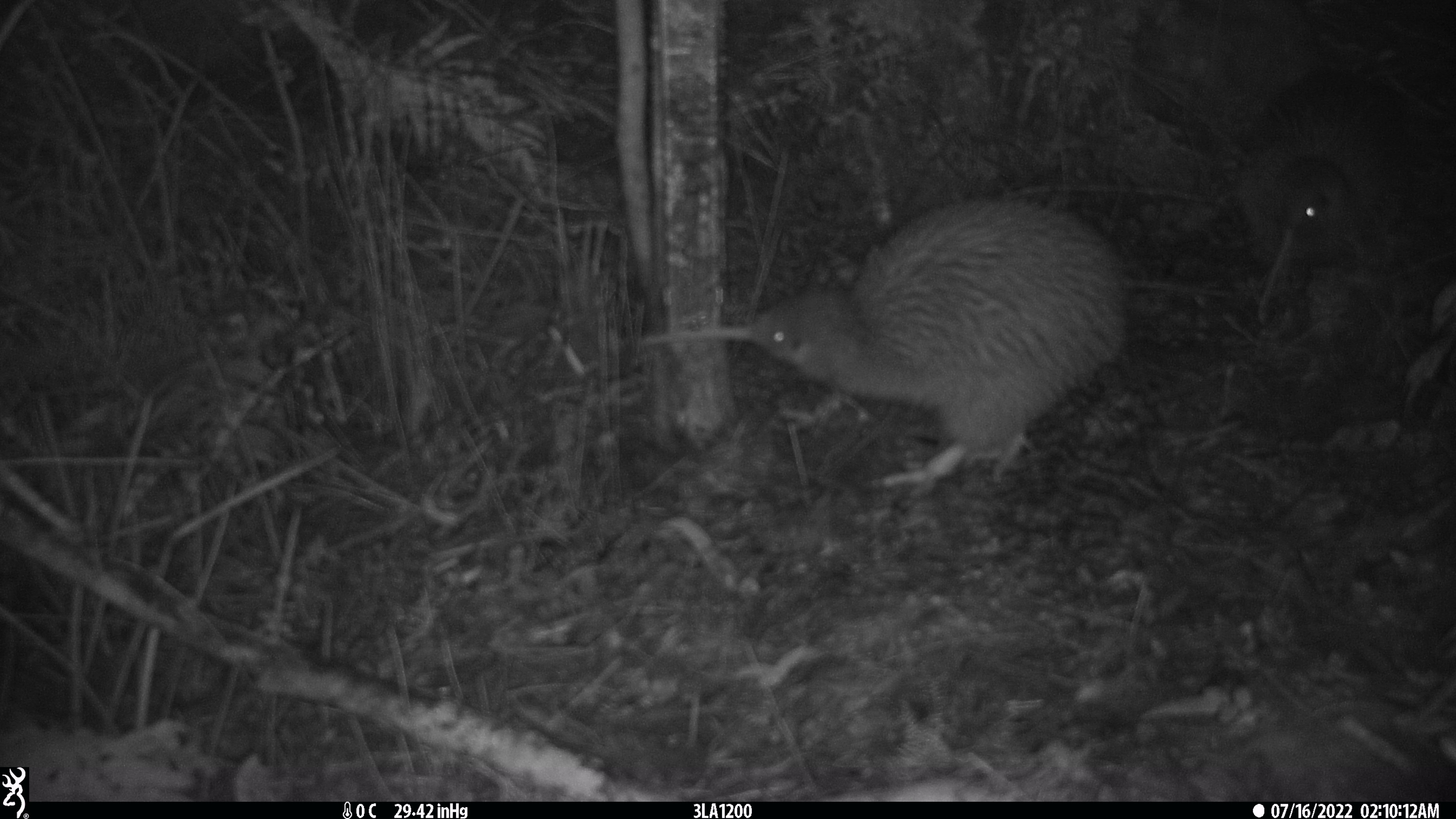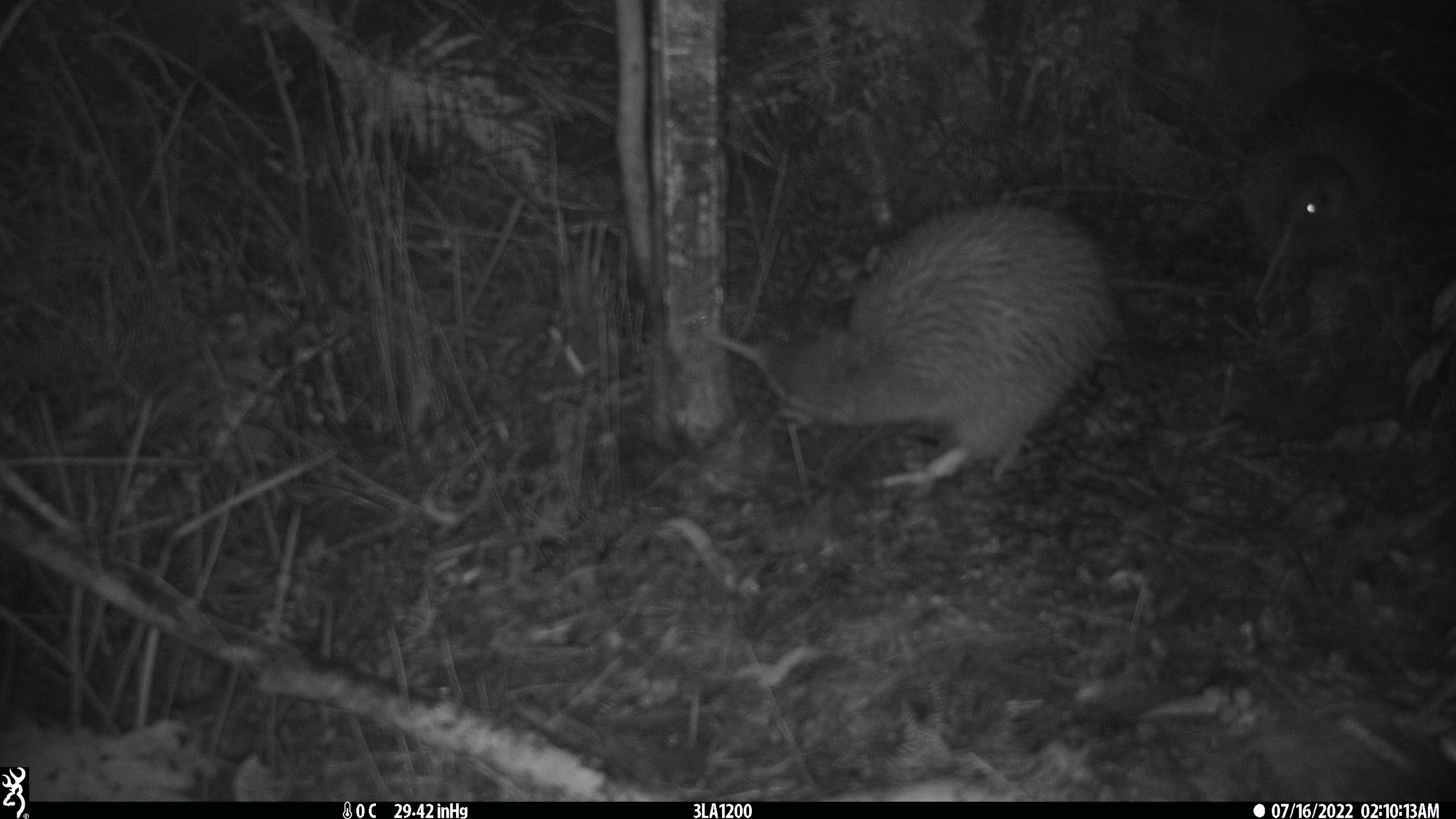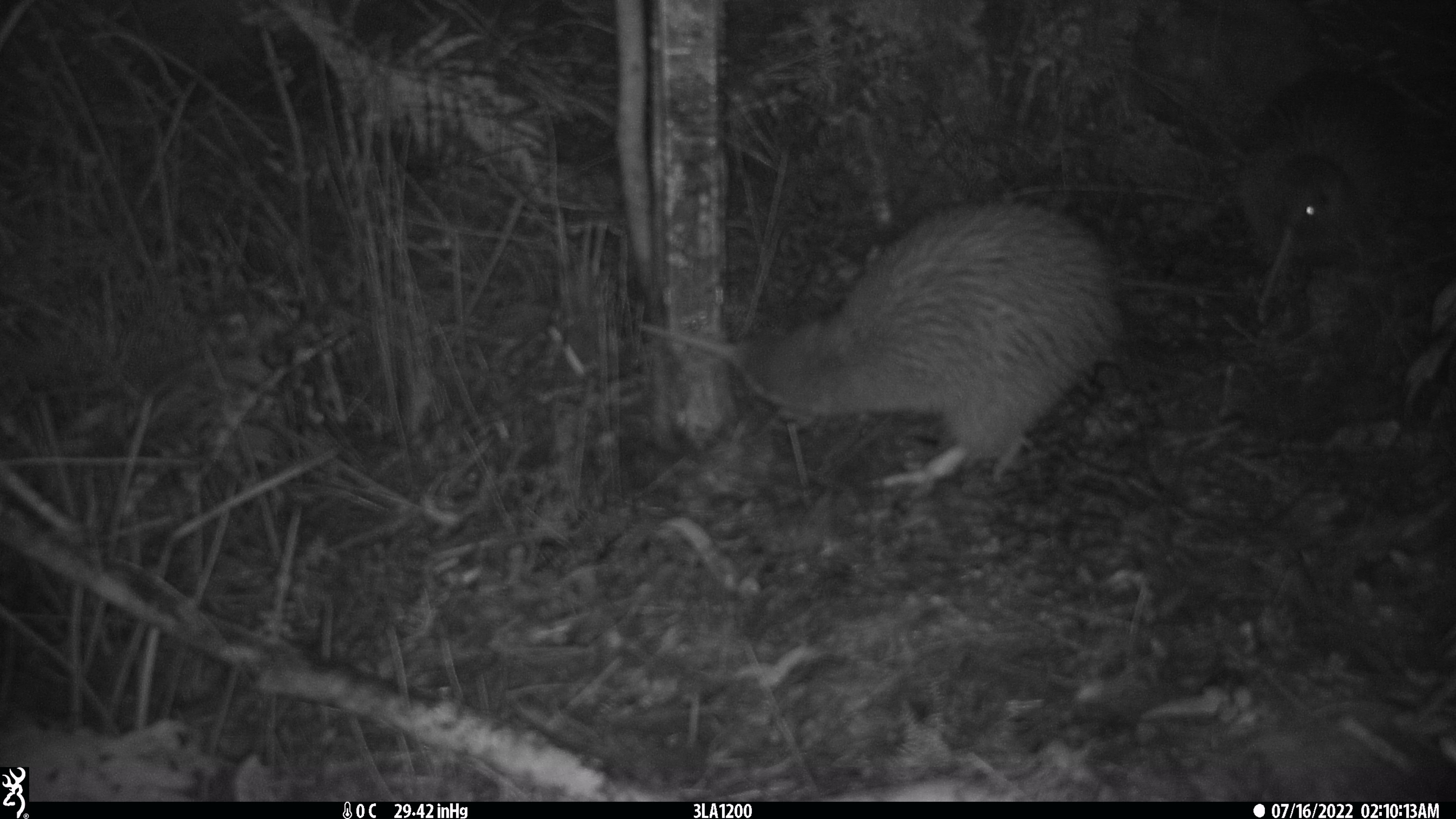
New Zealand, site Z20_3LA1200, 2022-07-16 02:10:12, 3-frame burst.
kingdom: Animalia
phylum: Chordata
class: Aves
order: Apterygiformes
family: Apterygidae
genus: Apteryx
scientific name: Apteryx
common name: kiwi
Kiwi (Apteryx).